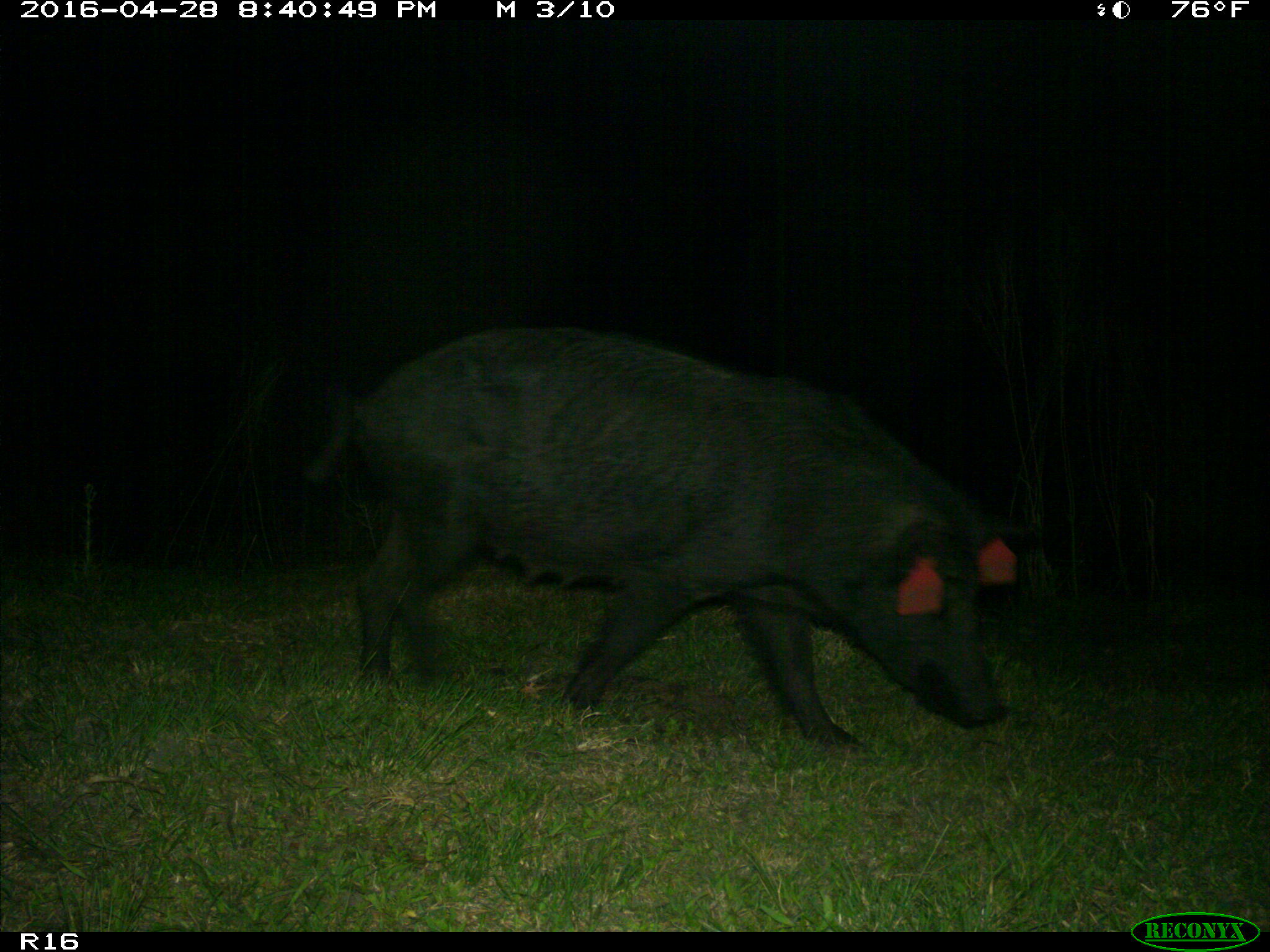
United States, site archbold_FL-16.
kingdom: Animalia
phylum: Chordata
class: Mammalia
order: Artiodactyla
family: Suidae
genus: Sus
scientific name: Sus scrofa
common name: wild boar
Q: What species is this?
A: Sus scrofa (wild boar).